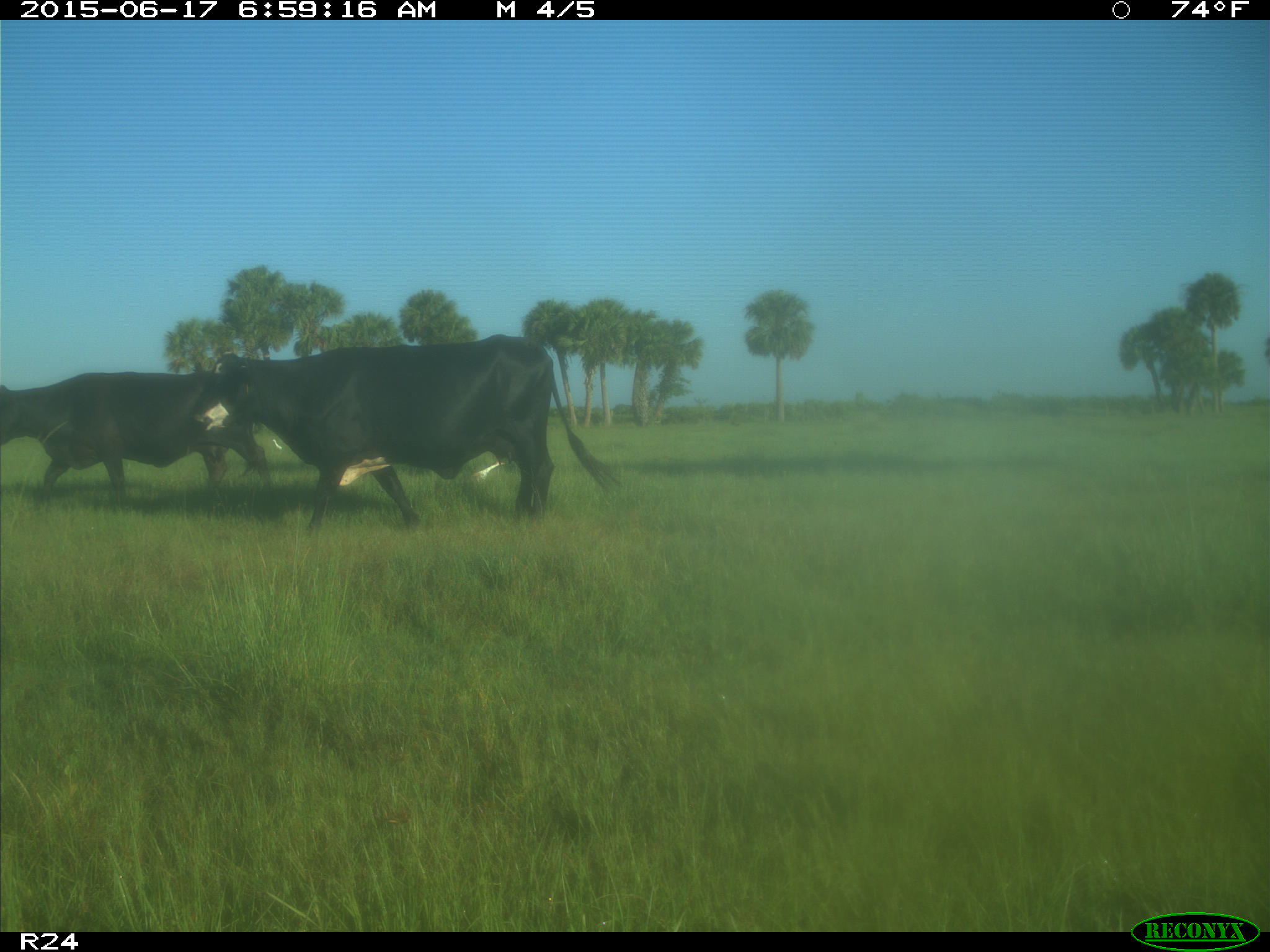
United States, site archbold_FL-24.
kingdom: Animalia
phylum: Chordata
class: Mammalia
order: Artiodactyla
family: Bovidae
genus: Bos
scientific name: Bos taurus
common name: domestic cow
Bos taurus (domestic cow).